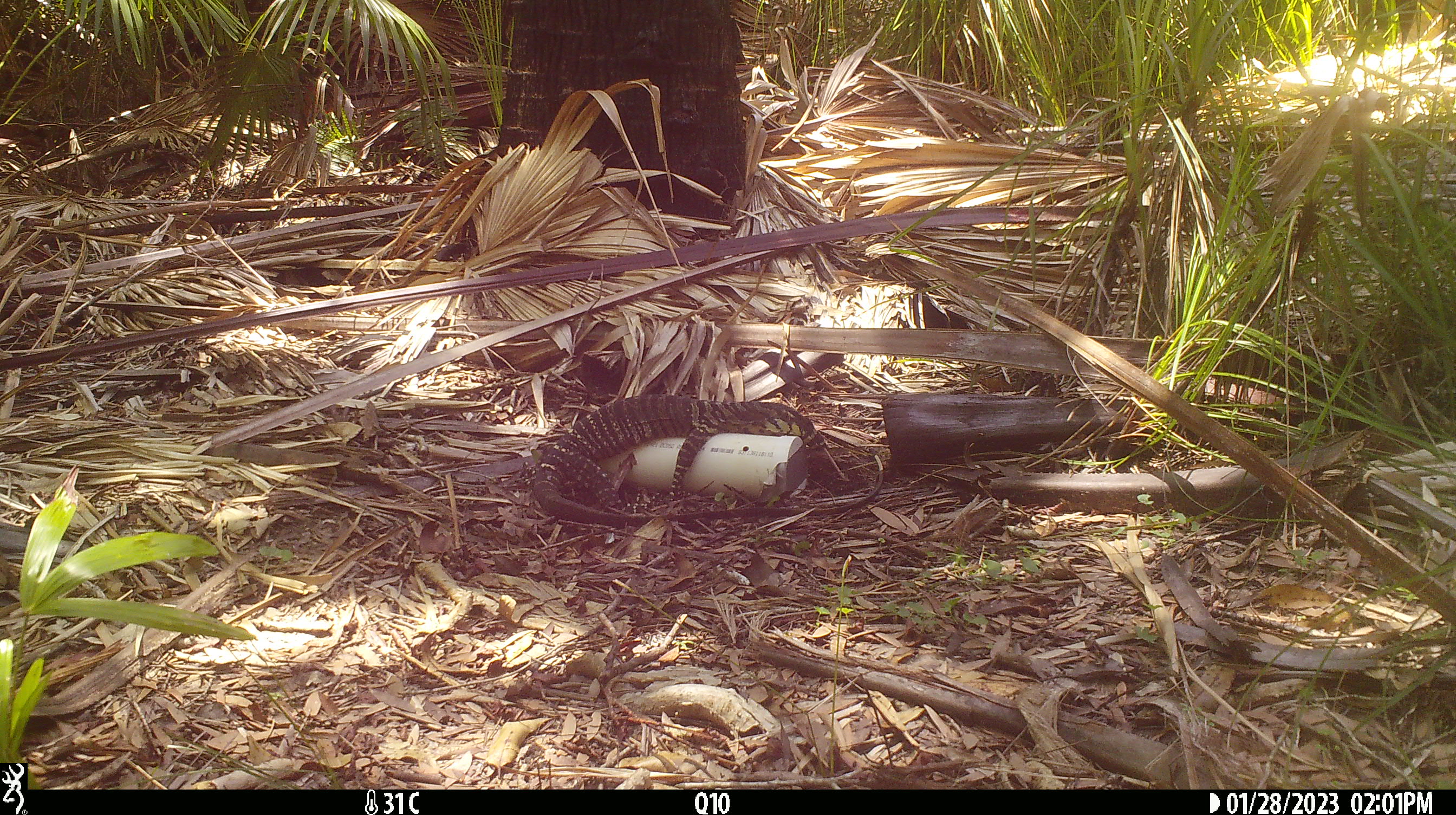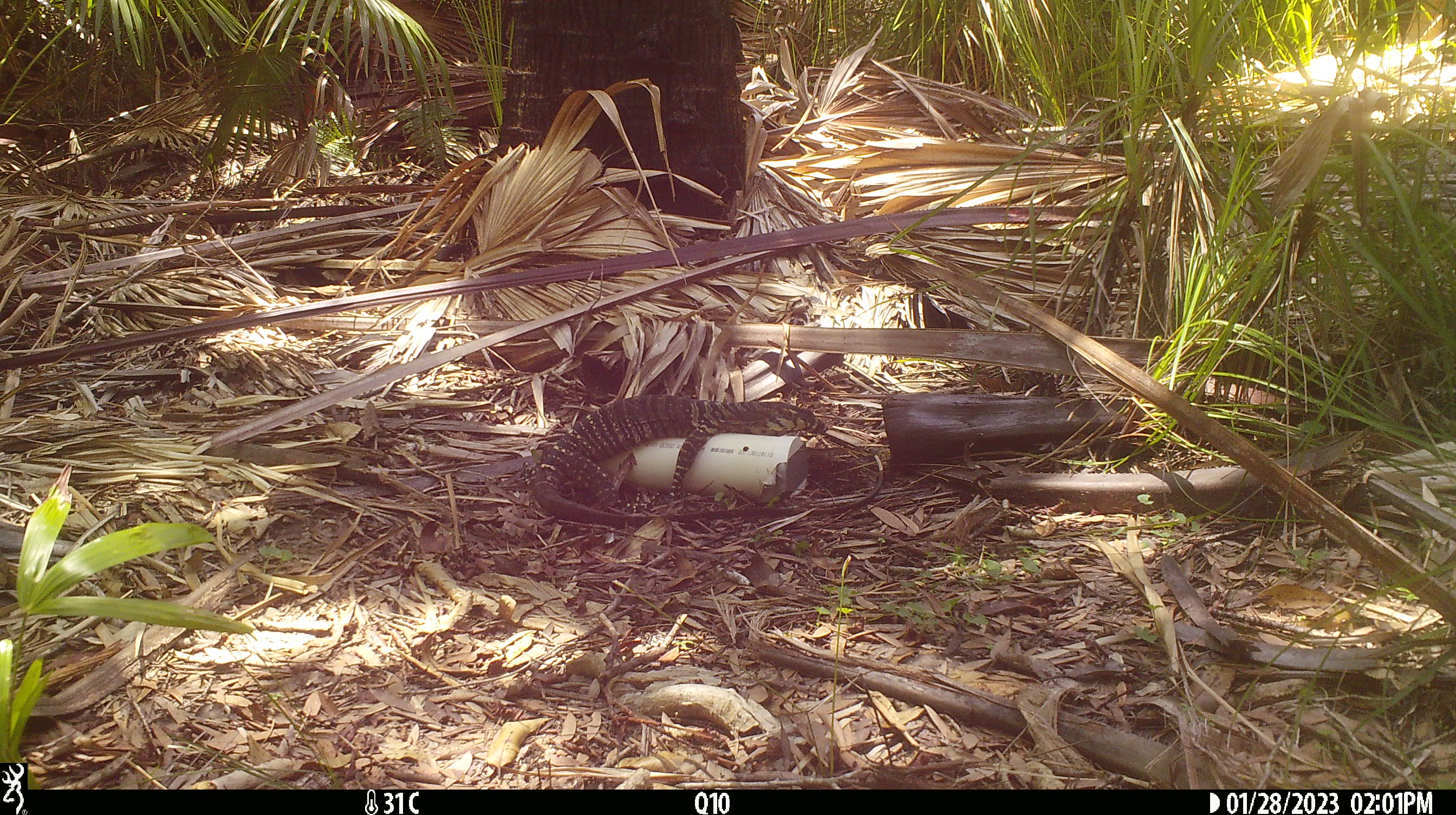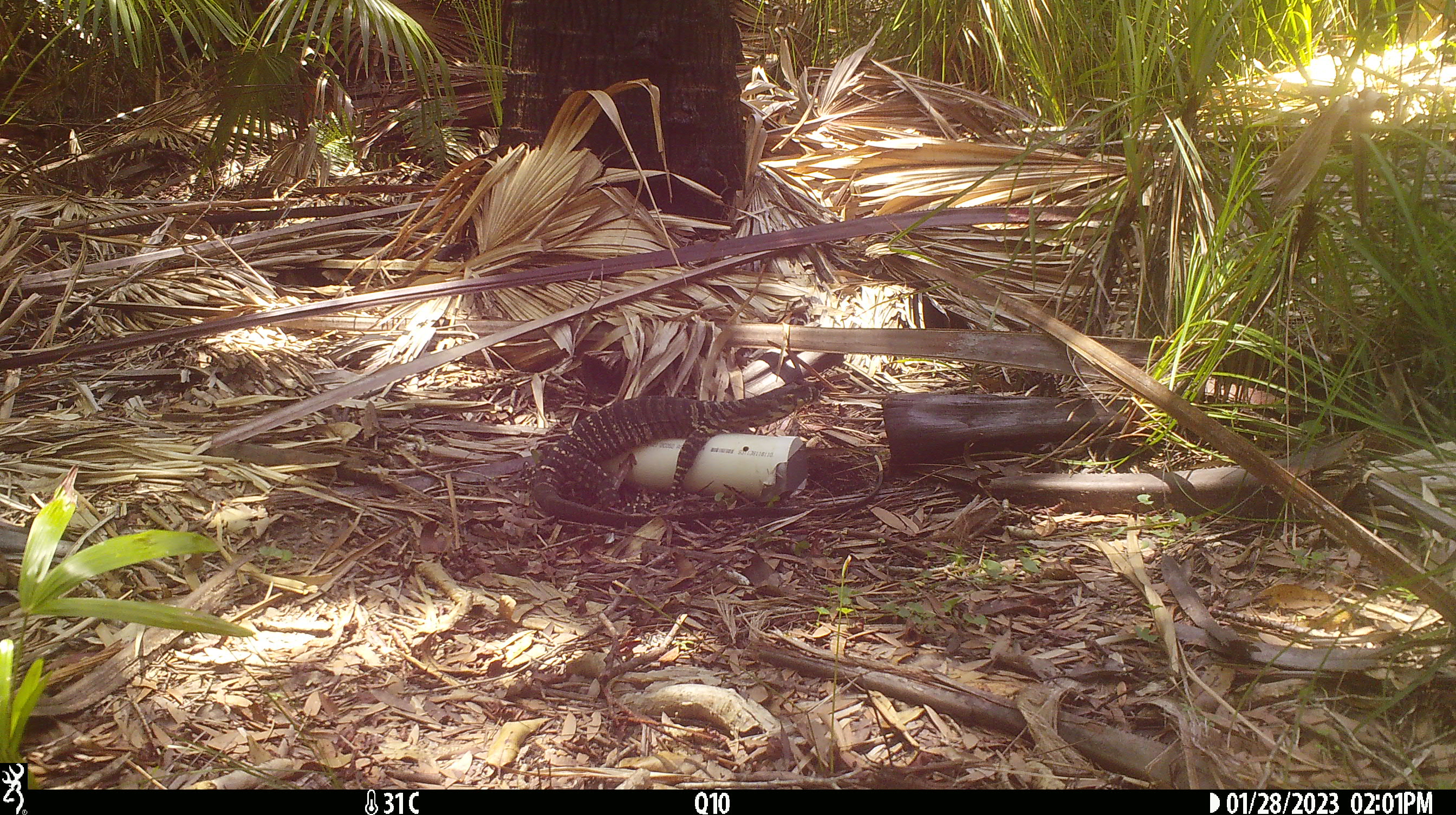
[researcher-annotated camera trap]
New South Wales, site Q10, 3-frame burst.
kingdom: Animalia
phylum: Chordata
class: Reptilia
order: Squamata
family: Varanidae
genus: Varanus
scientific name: Varanus varius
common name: lace monitor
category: goanna